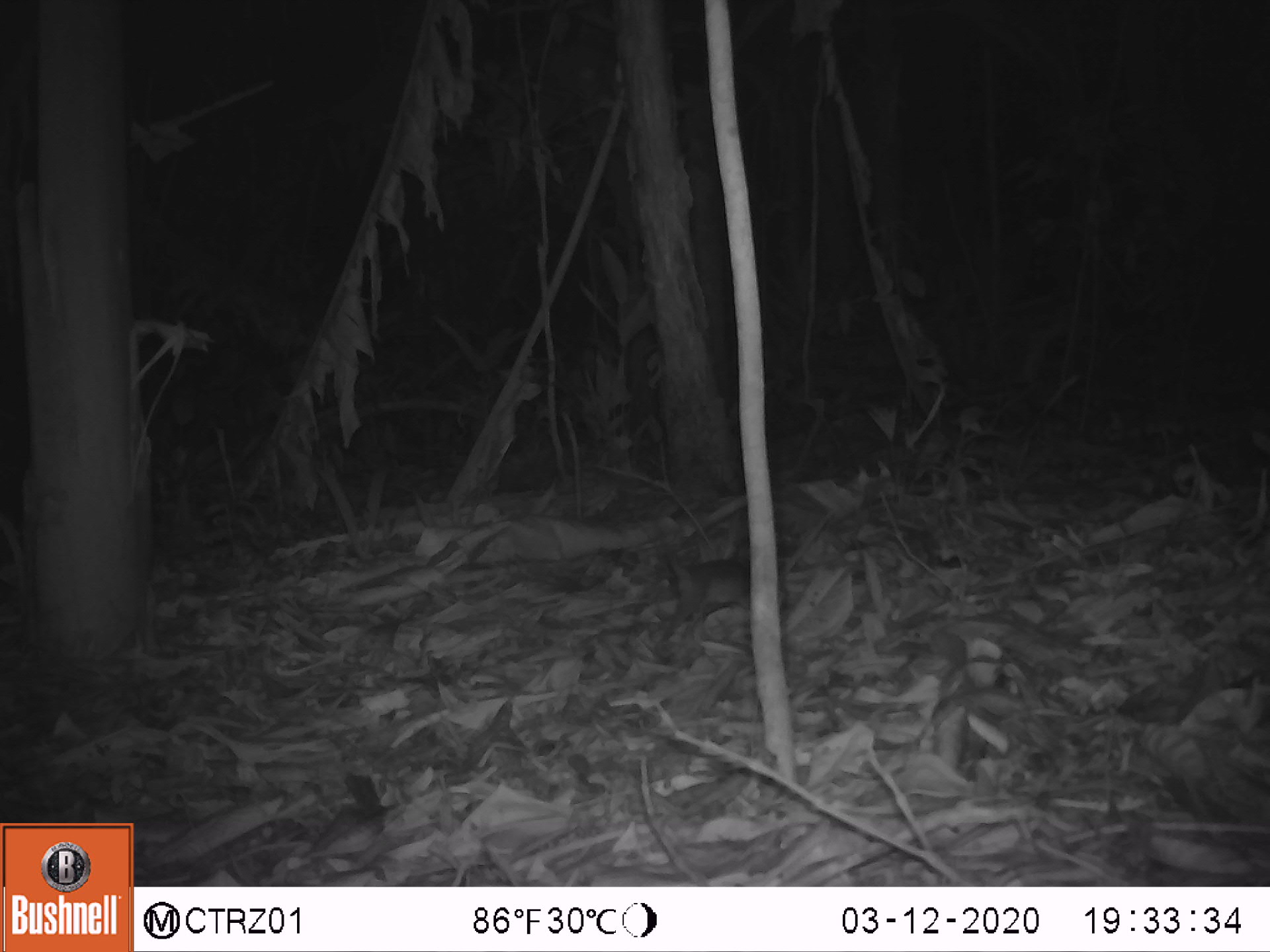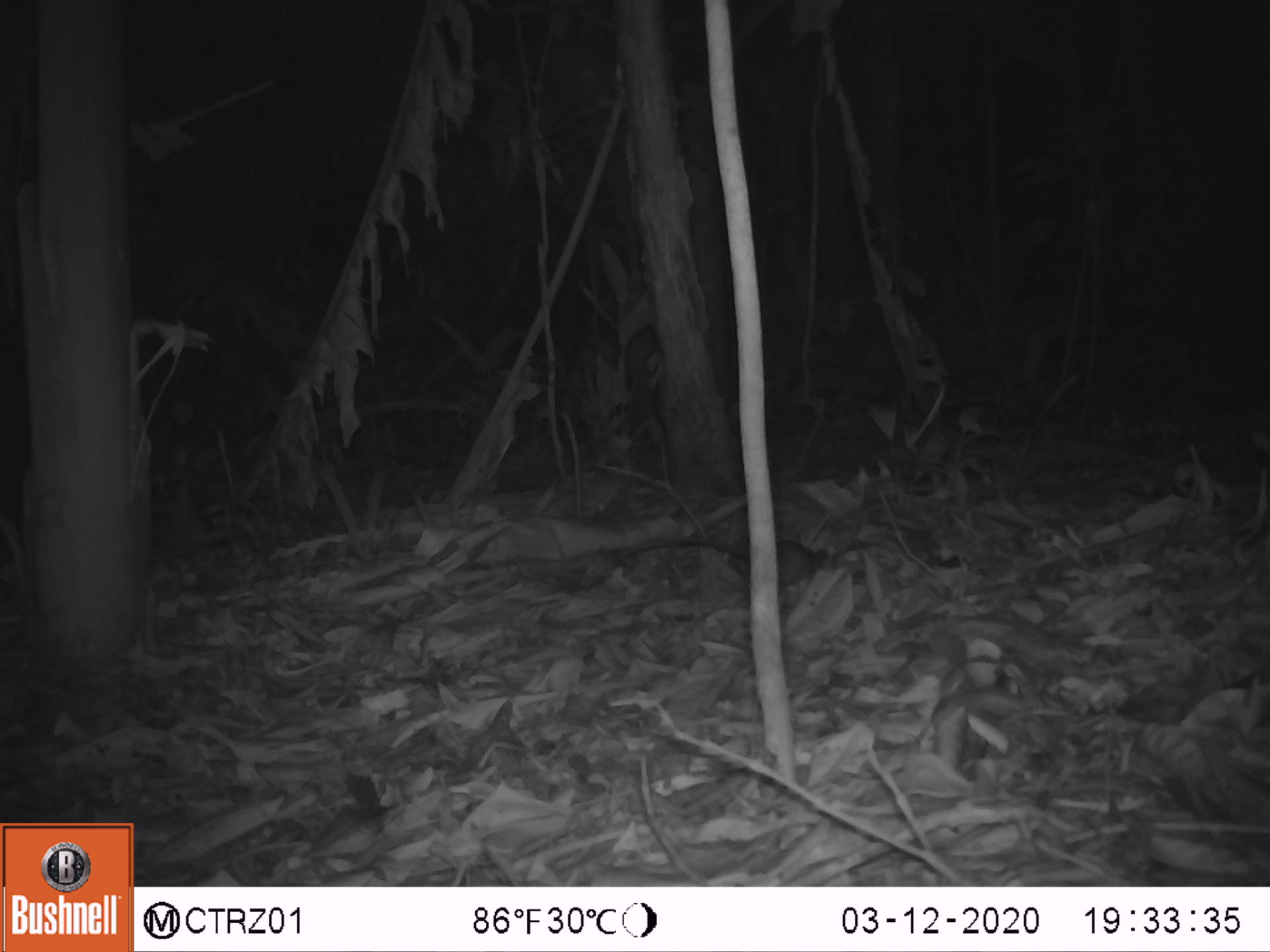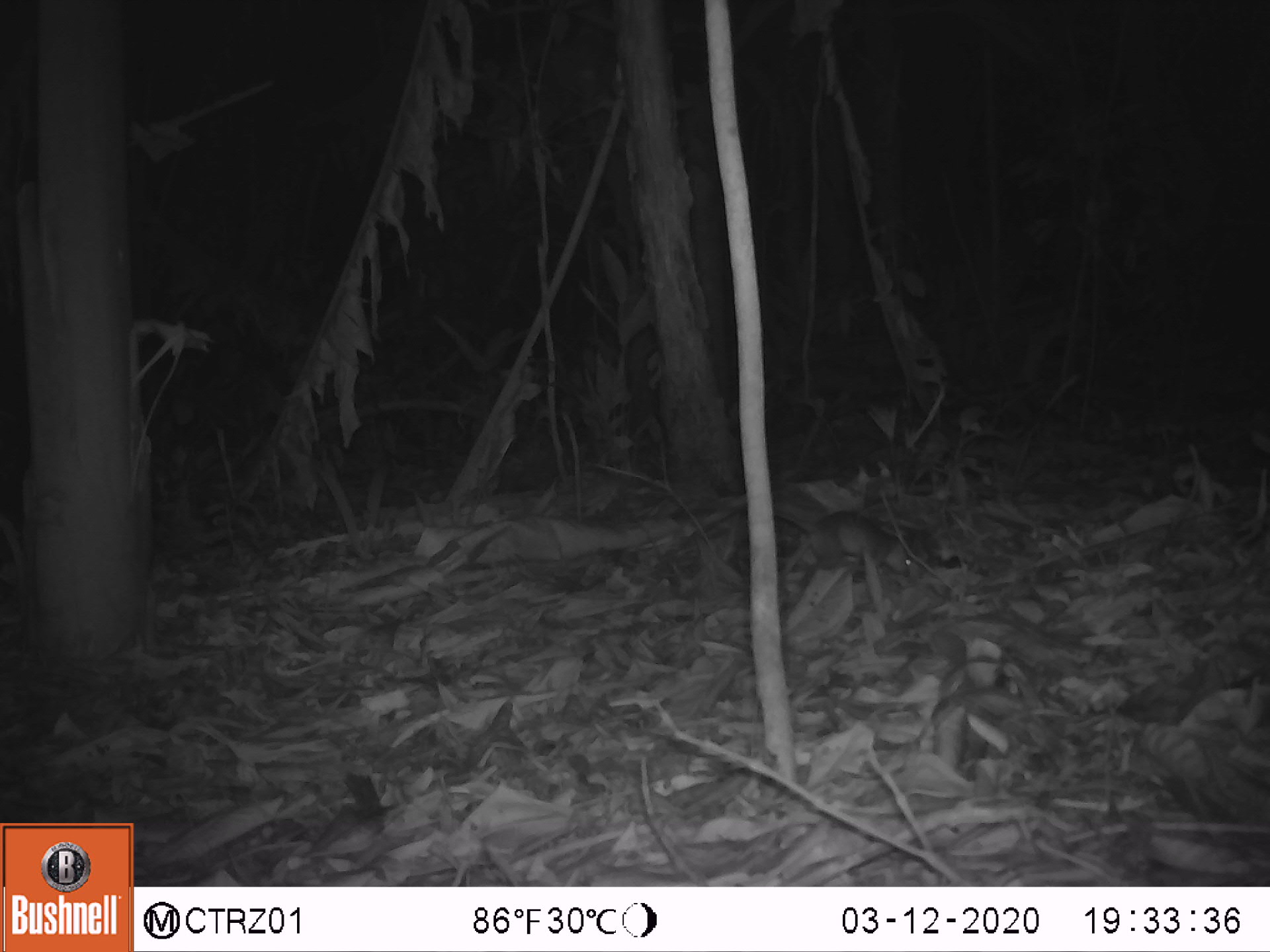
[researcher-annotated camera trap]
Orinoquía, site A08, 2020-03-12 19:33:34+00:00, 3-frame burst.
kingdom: Animalia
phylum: Chordata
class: Mammalia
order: Rodentia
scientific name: Rodentia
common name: rodent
Rodent (Rodentia).